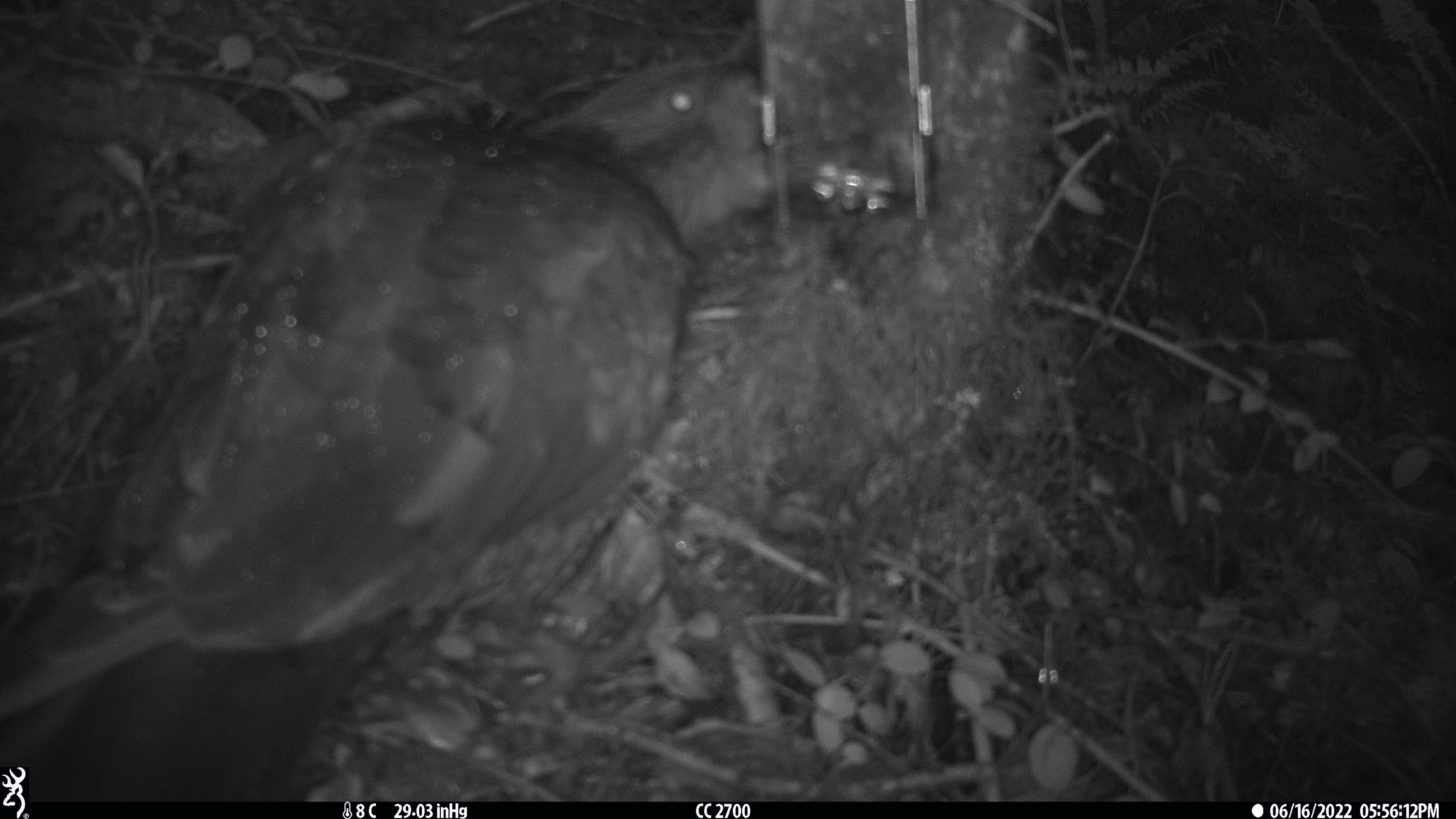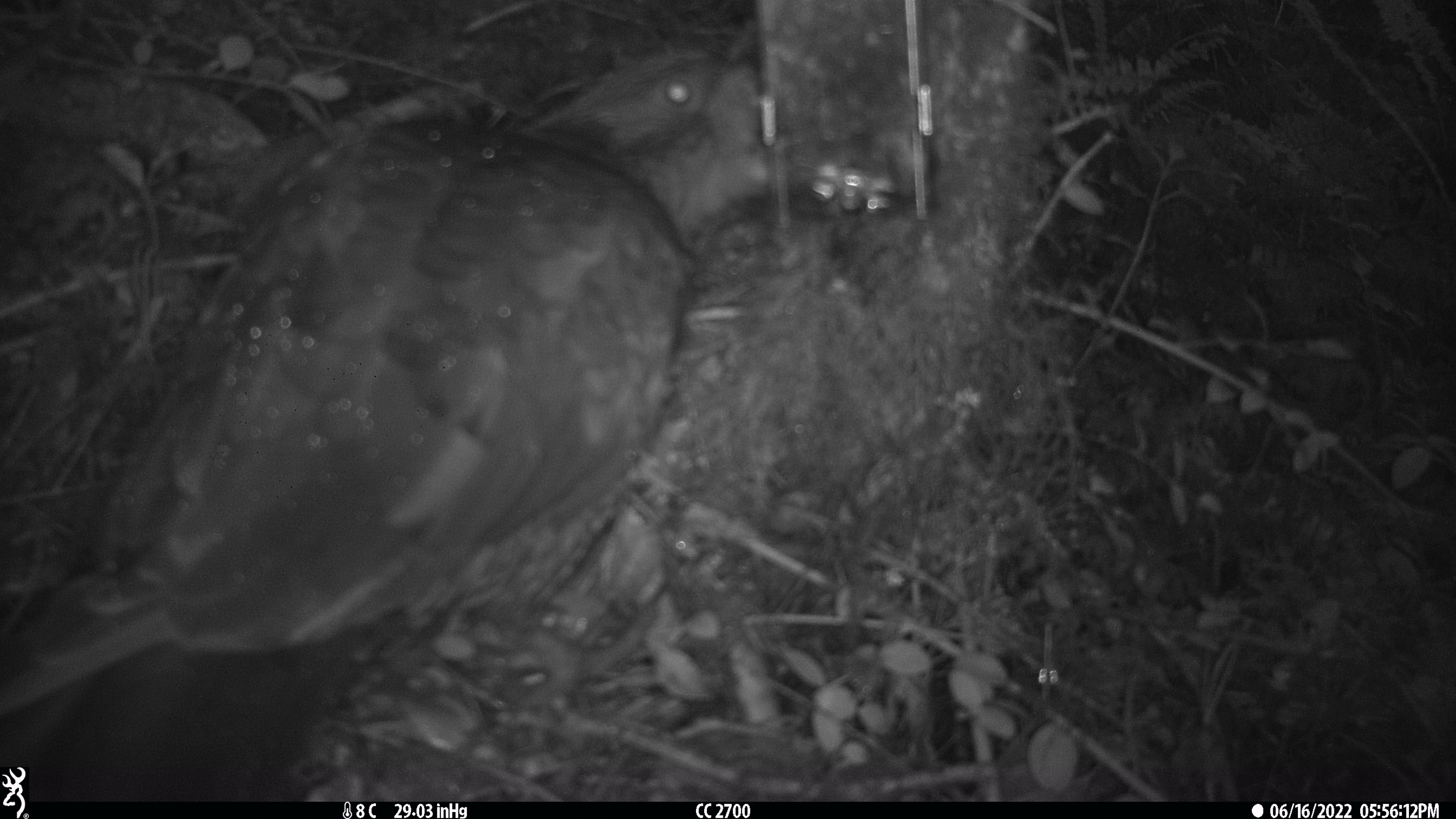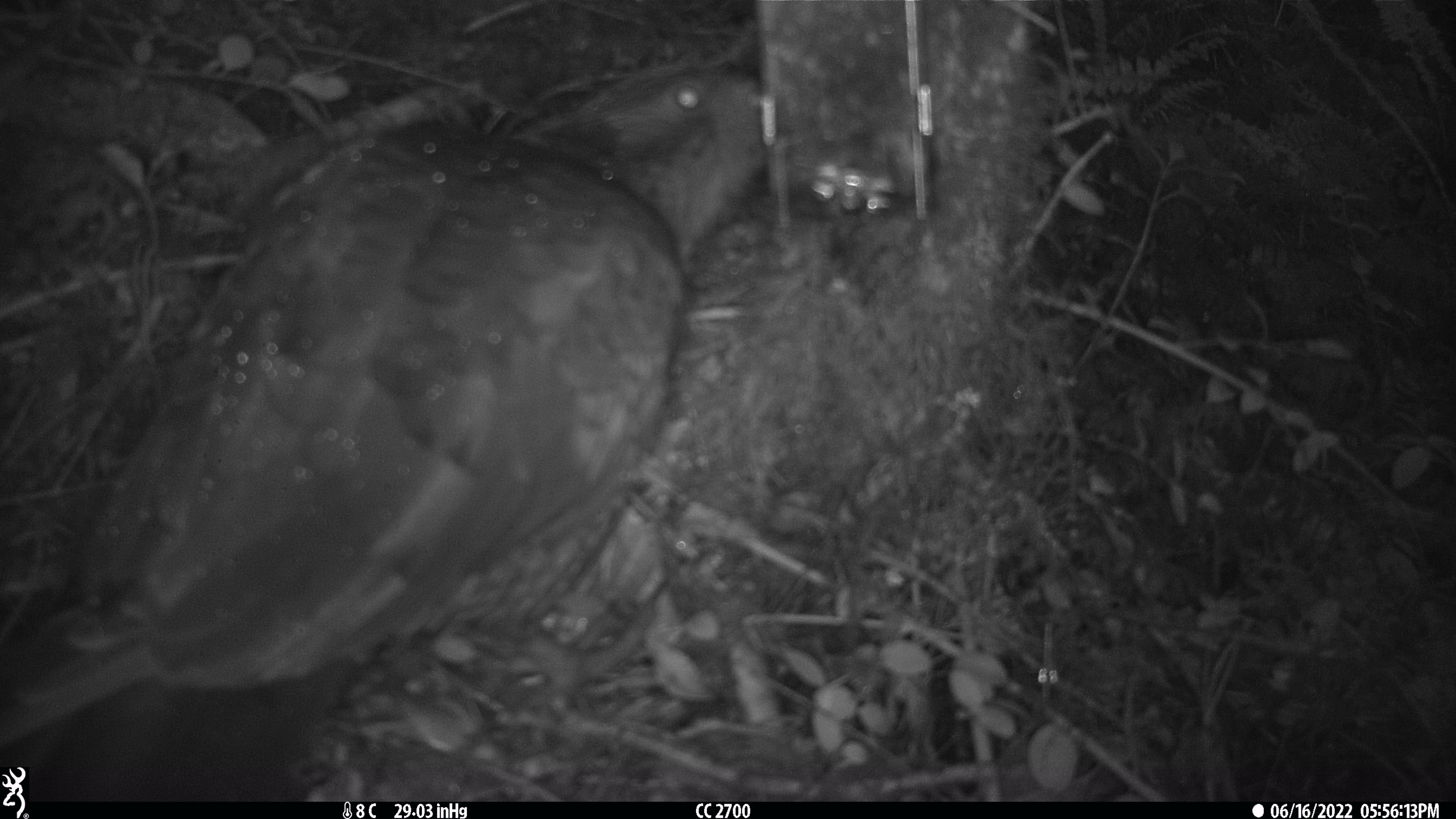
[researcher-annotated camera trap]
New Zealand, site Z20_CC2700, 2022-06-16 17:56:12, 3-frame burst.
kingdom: Animalia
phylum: Chordata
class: Aves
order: Psittaciformes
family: Strigopidae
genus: Nestor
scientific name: Nestor notabilis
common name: kea